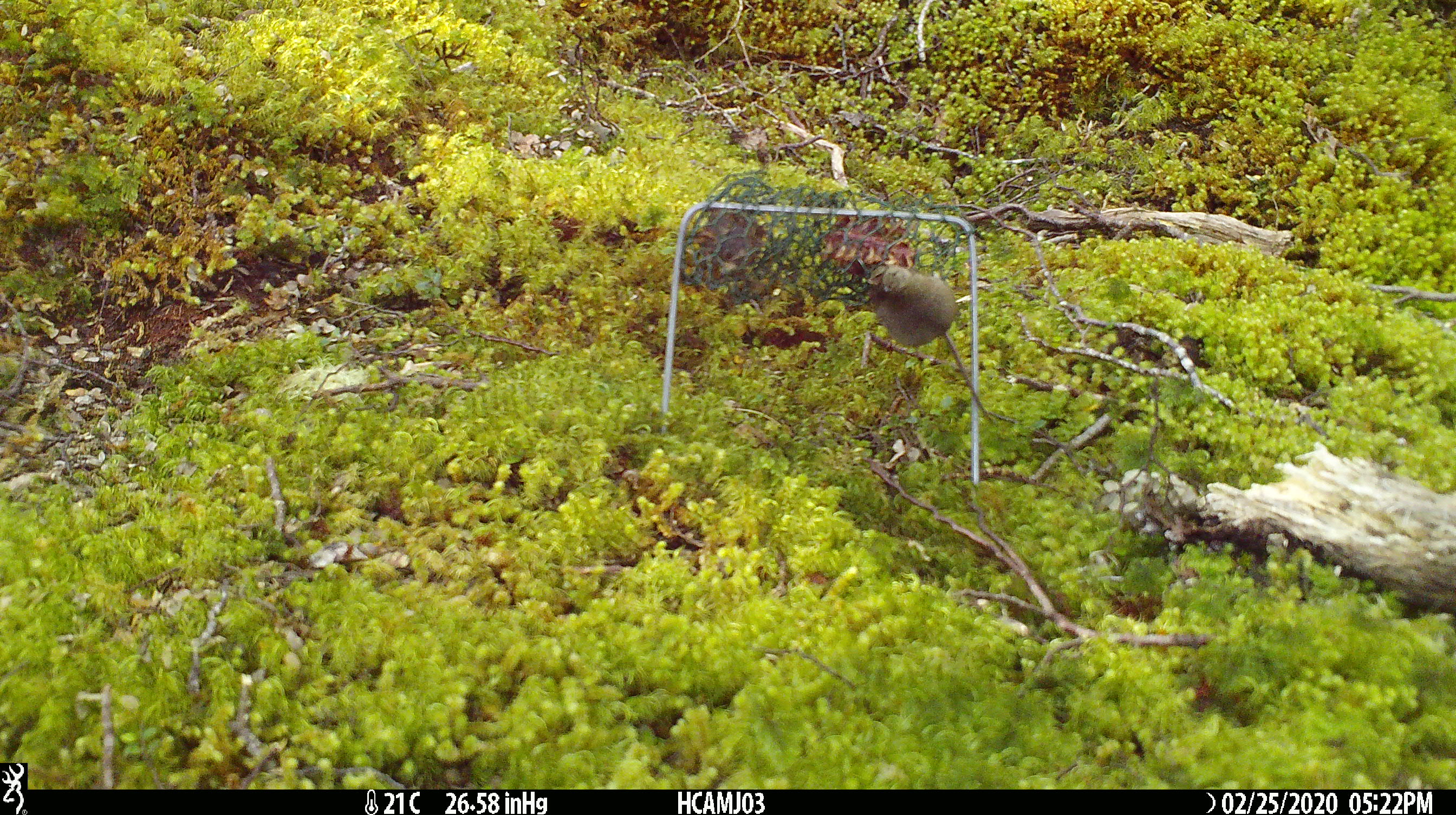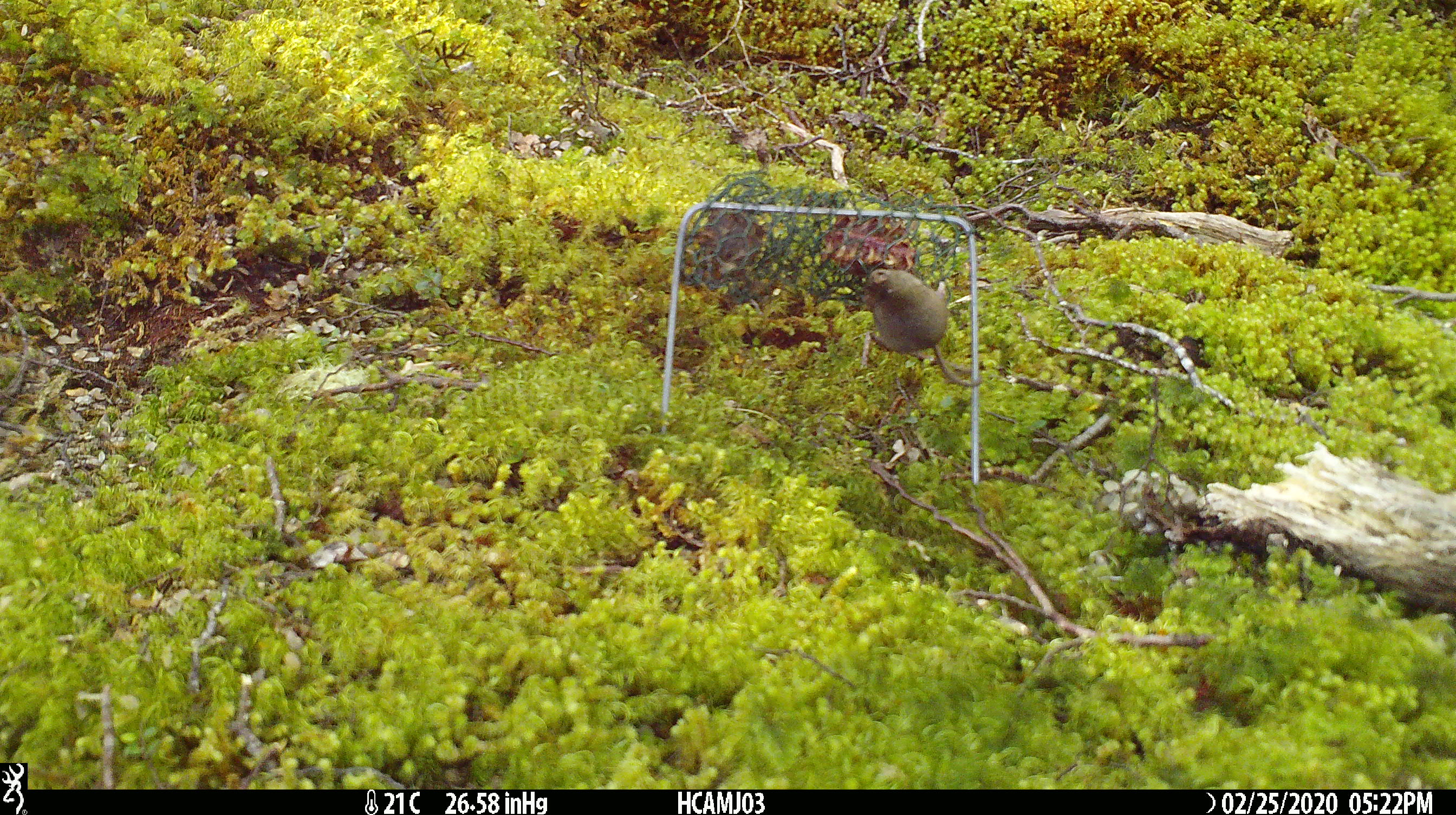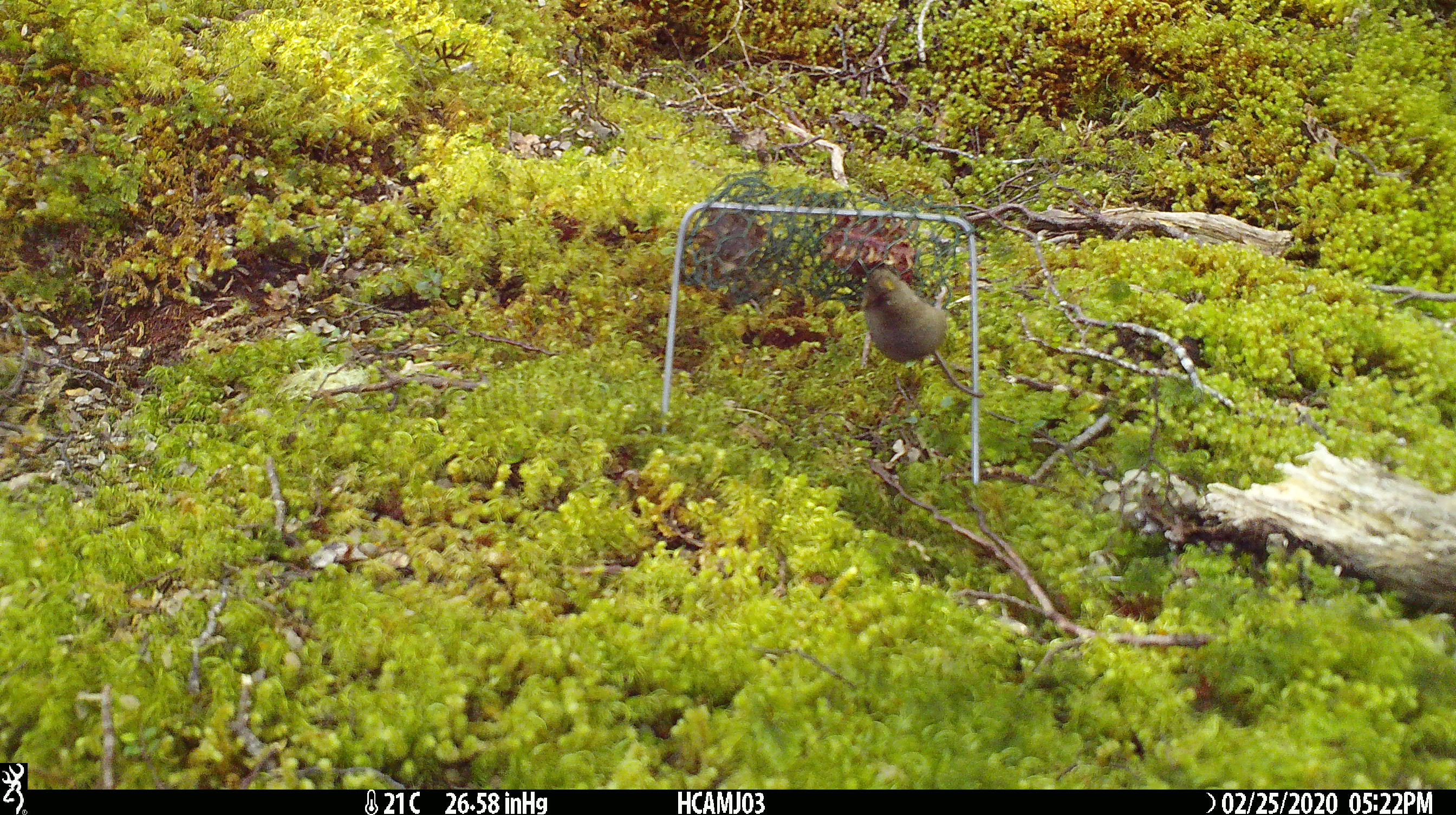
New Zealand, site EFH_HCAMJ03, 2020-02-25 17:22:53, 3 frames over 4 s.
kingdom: Animalia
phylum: Chordata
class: Mammalia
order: Rodentia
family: Muridae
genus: Mus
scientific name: Mus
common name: mouse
Mouse (Mus).